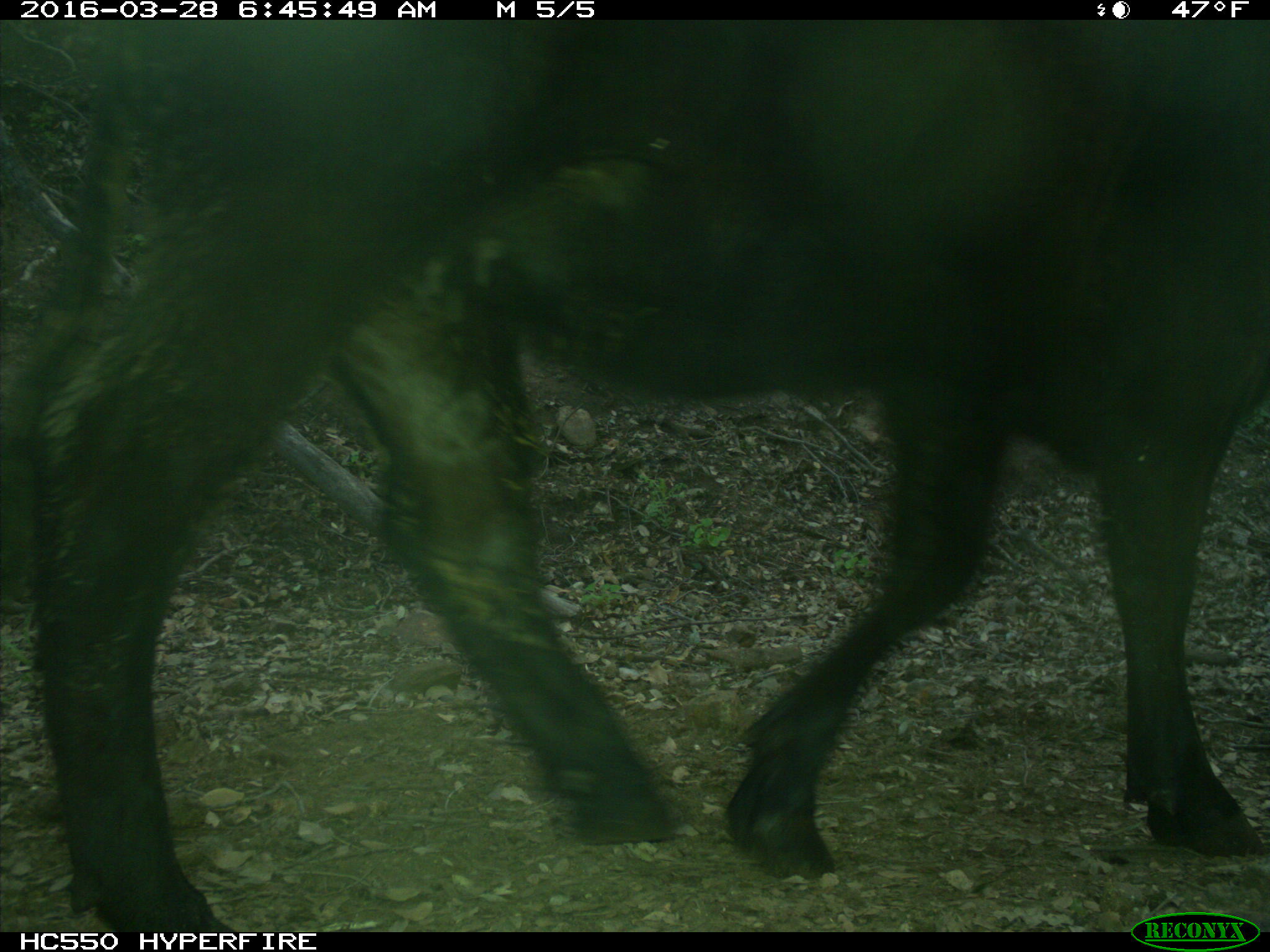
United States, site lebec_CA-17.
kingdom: Animalia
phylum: Chordata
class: Mammalia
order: Artiodactyla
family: Bovidae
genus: Bos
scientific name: Bos taurus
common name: domestic cow